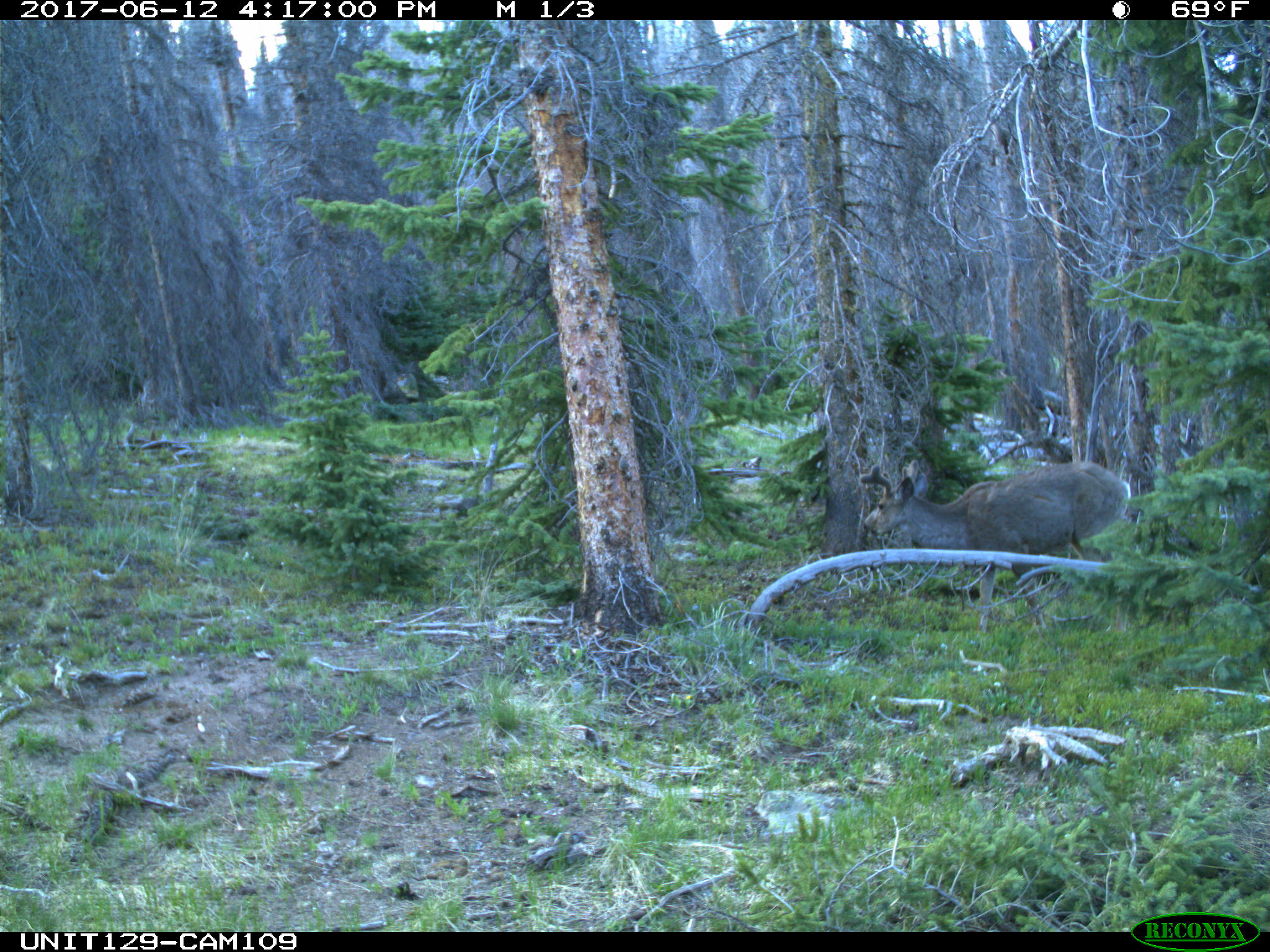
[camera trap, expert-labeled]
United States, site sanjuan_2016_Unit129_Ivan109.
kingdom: Animalia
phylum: Chordata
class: Mammalia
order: Artiodactyla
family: Cervidae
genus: Odocoileus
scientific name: Odocoileus hemionus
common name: mule deer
Odocoileus hemionus (mule deer).